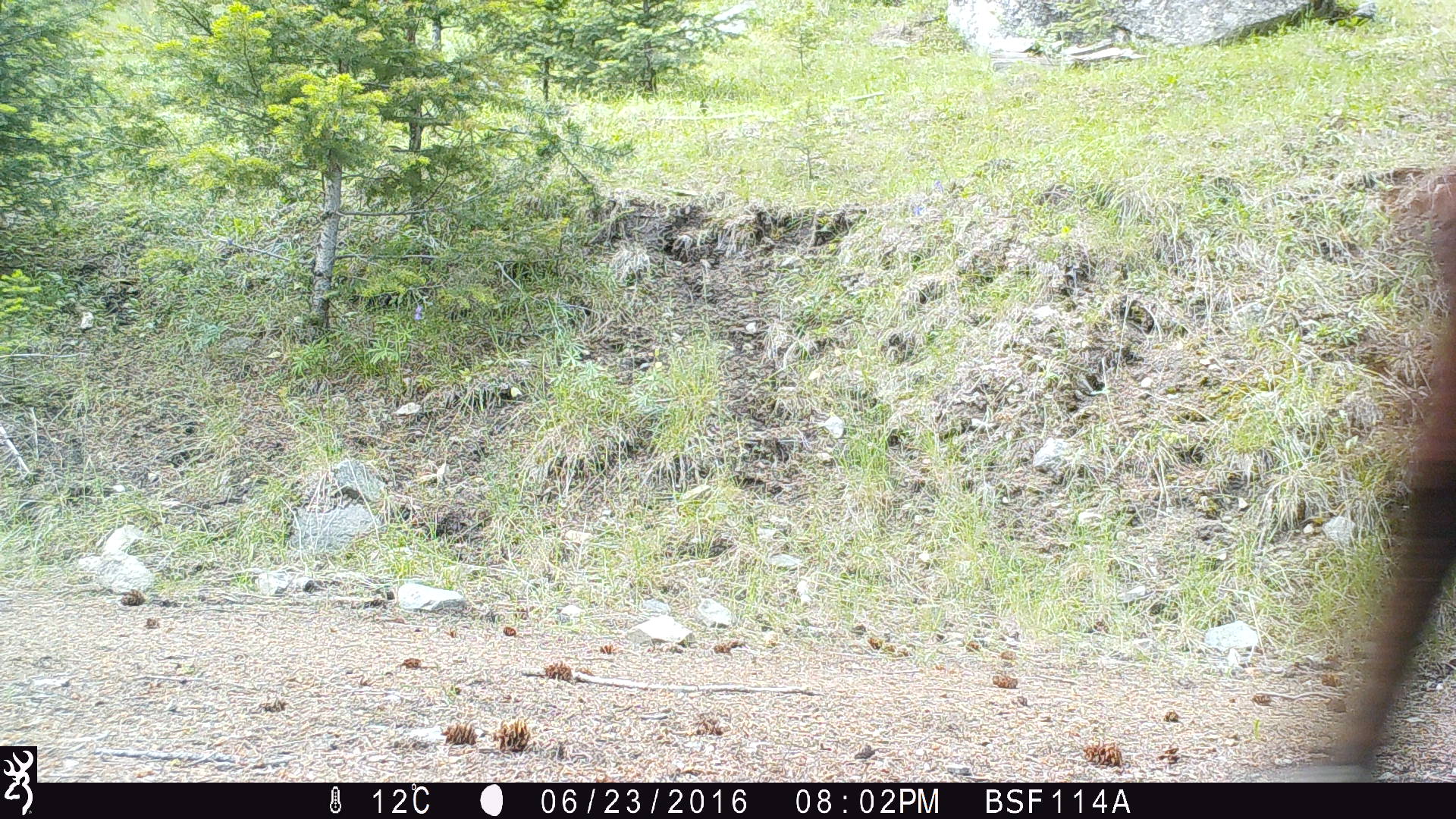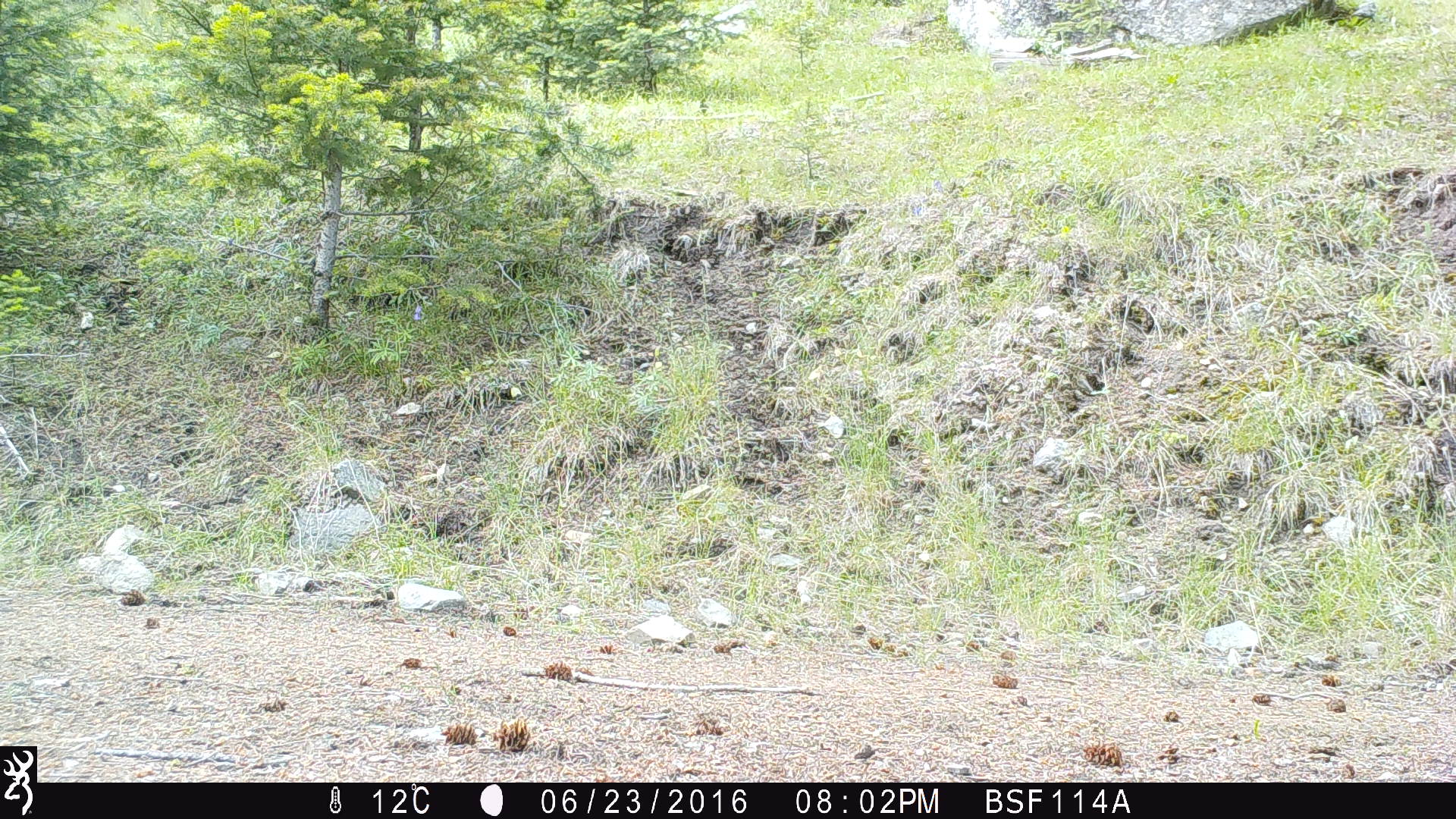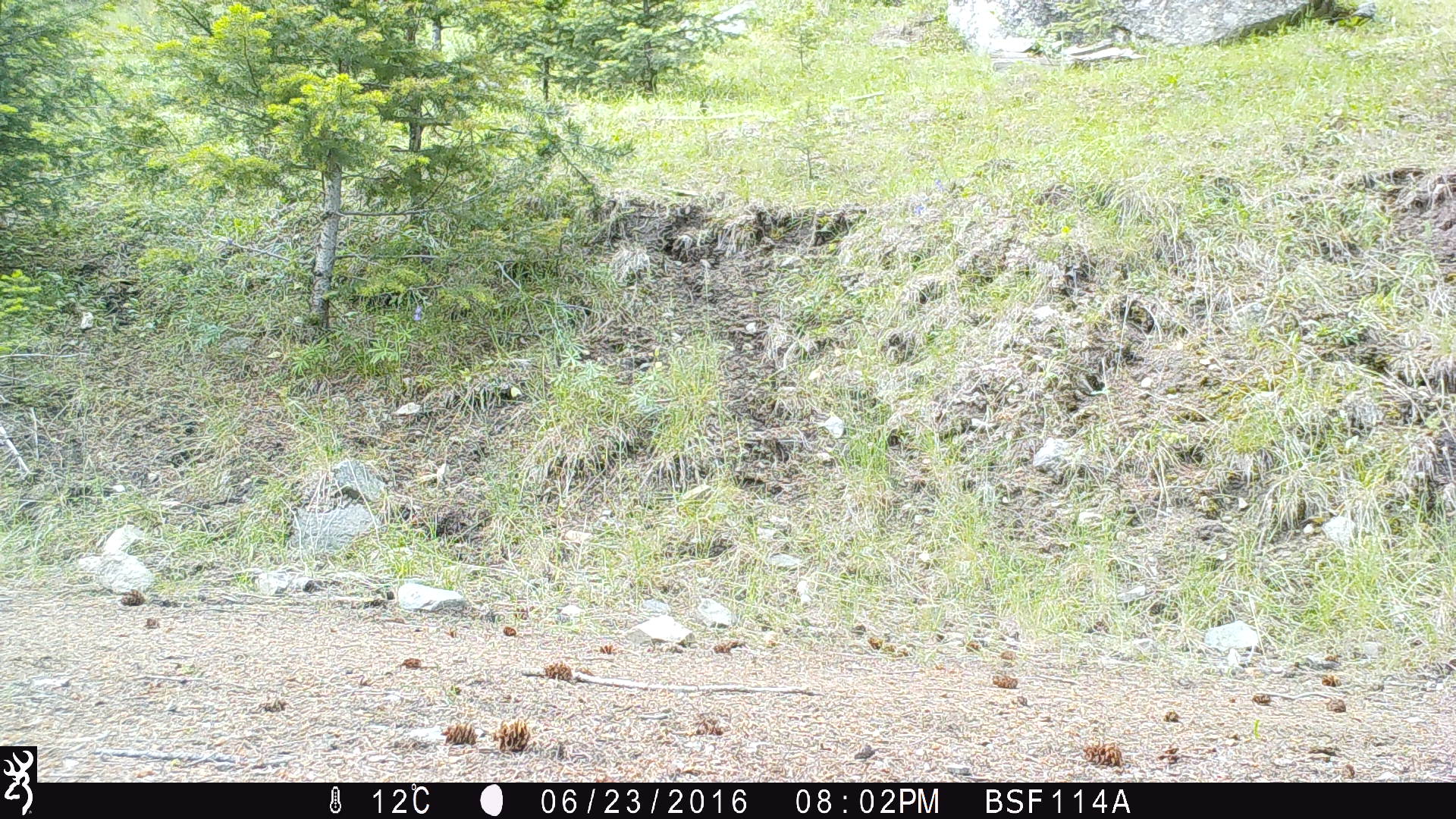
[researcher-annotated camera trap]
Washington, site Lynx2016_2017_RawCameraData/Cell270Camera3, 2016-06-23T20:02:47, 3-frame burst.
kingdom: Animalia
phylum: Chordata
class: Mammalia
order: Artiodactyla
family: Bovidae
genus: Bos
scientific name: Bos taurus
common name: domestic cattle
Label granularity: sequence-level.